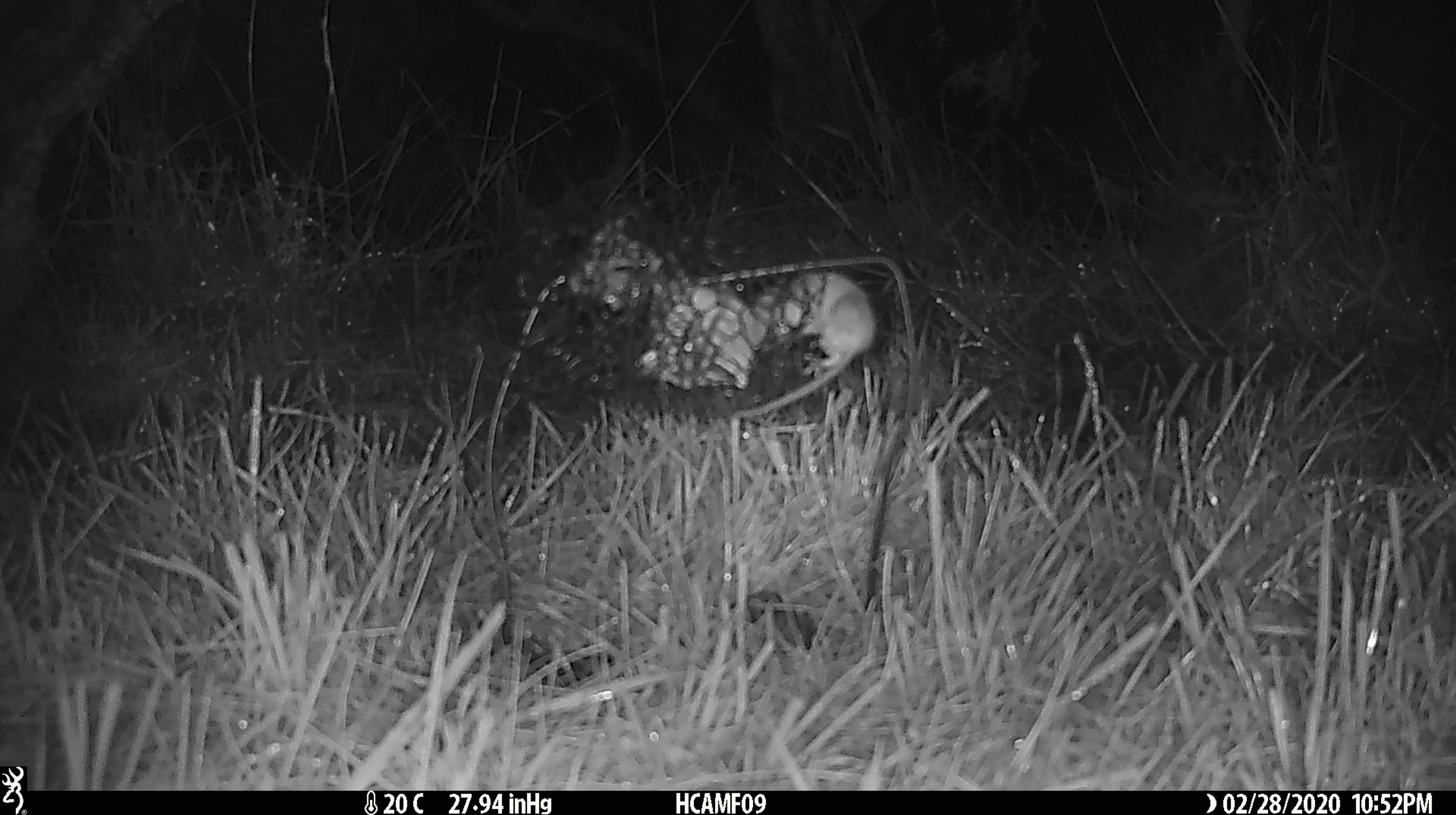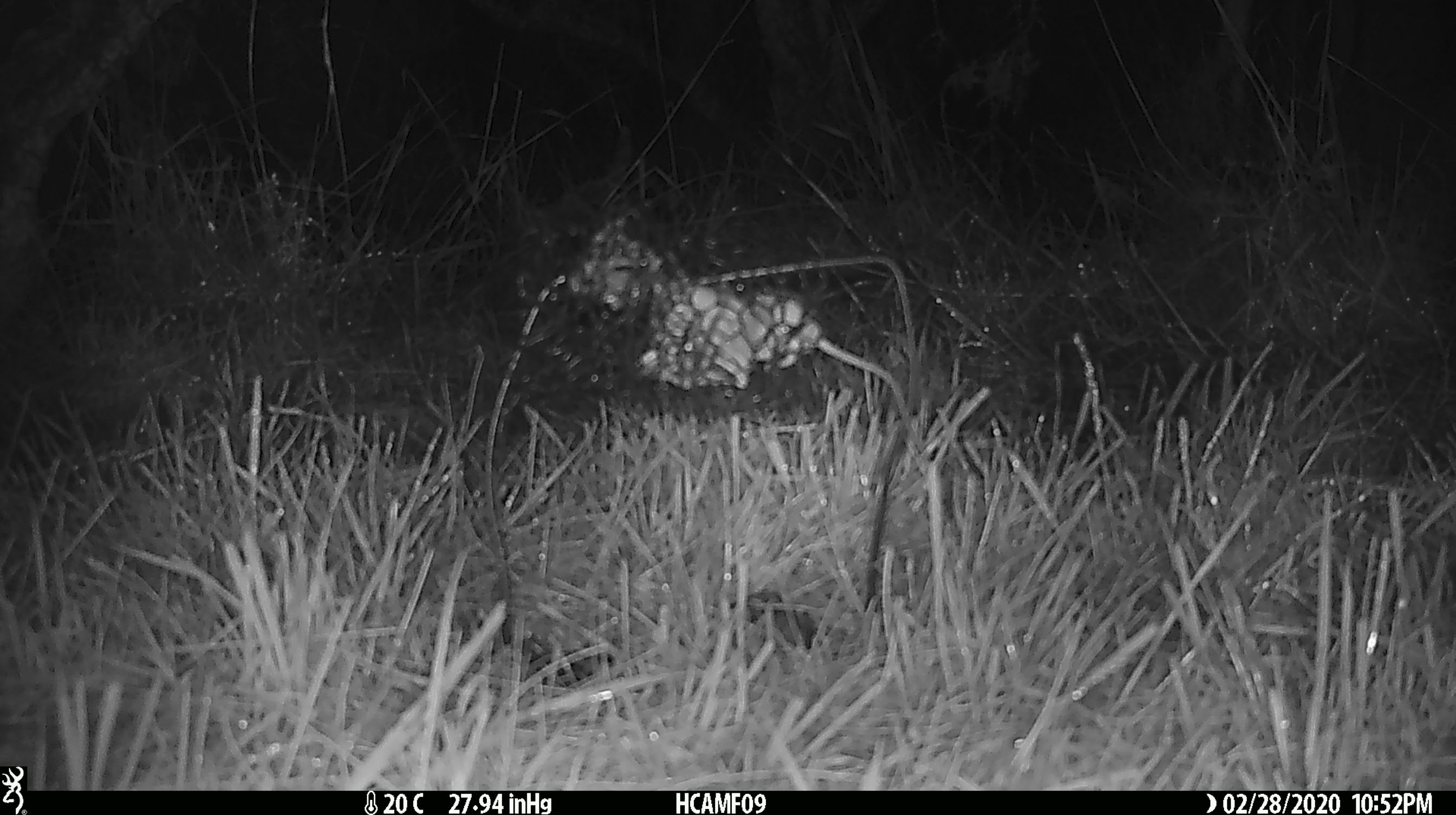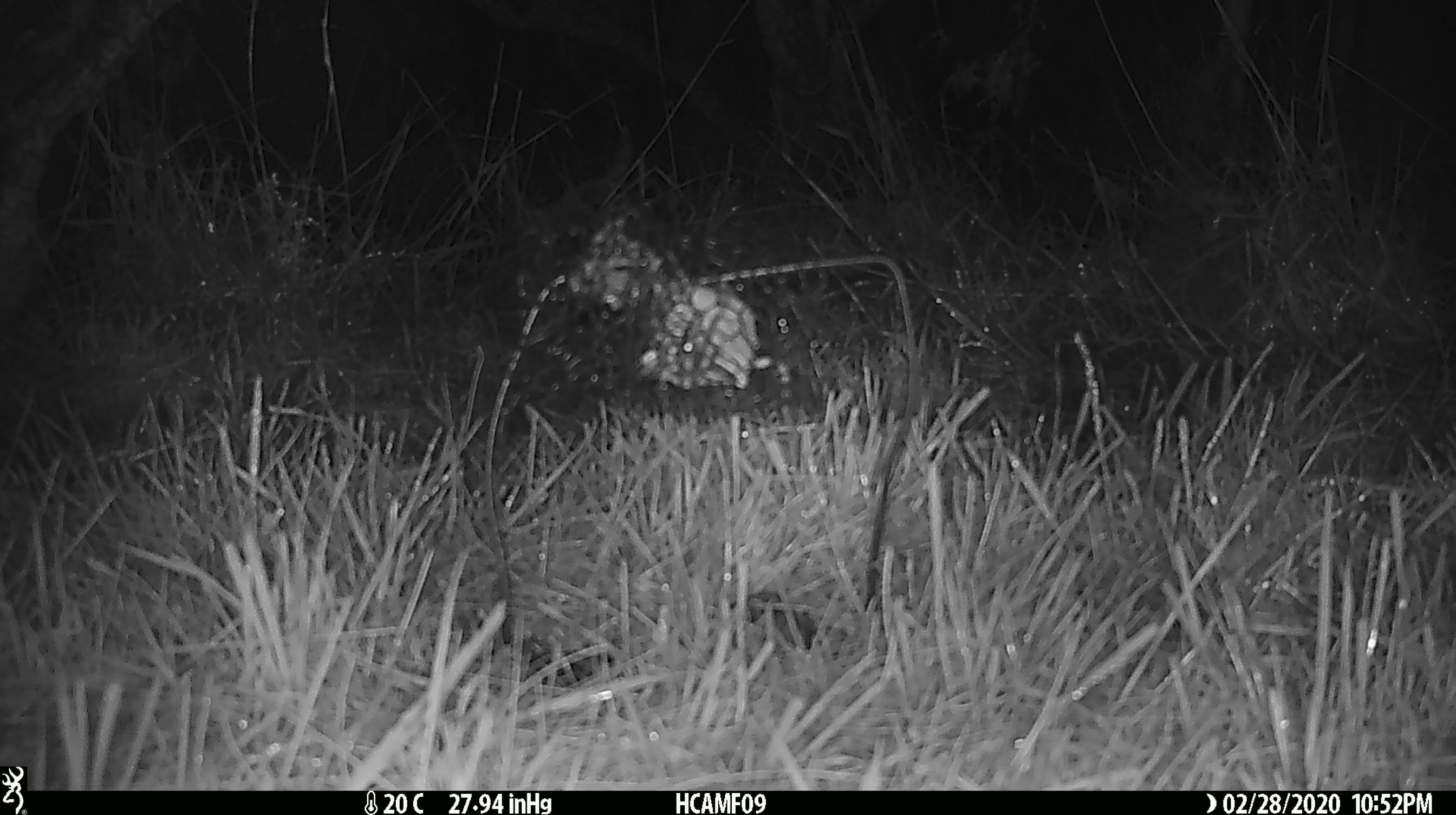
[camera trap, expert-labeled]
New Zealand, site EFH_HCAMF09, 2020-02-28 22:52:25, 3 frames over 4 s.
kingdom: Animalia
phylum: Chordata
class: Mammalia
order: Rodentia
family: Muridae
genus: Mus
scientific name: Mus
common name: mouse